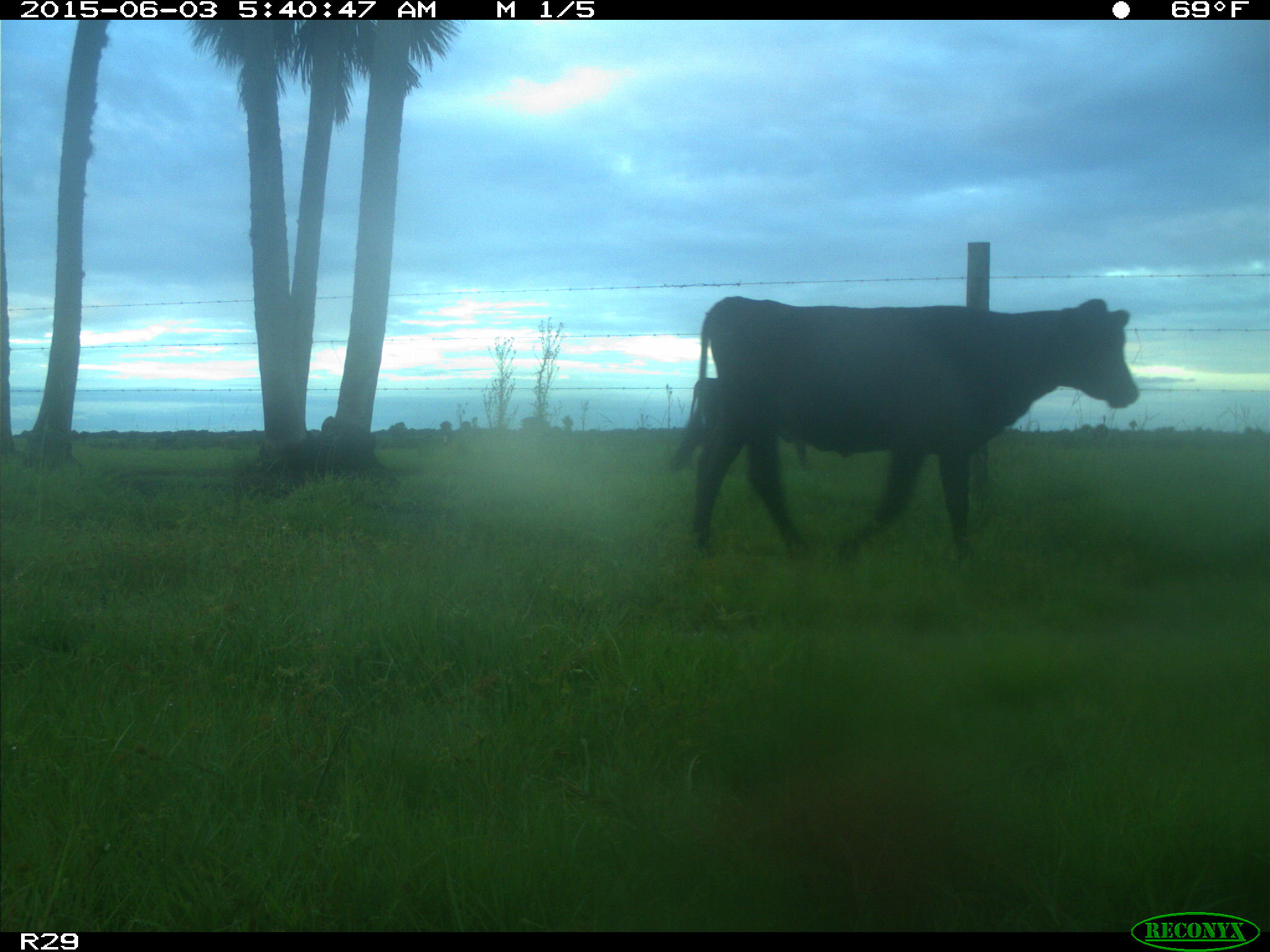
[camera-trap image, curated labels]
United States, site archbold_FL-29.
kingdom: Animalia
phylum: Chordata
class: Mammalia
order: Artiodactyla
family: Bovidae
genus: Bos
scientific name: Bos taurus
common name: domestic cow